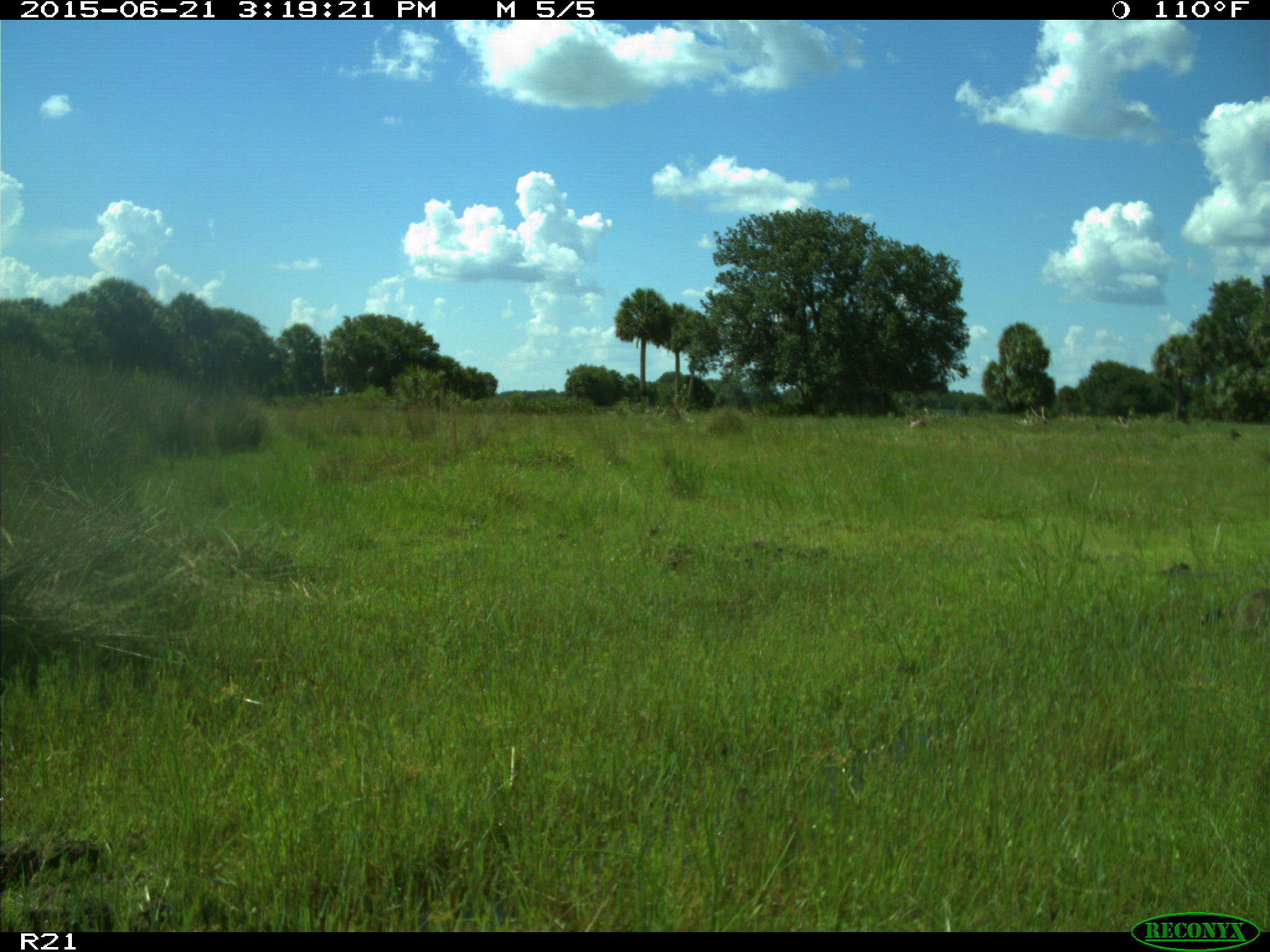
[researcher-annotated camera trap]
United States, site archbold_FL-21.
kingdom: Animalia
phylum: Chordata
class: Mammalia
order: Carnivora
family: Procyonidae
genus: Procyon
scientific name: Procyon lotor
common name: common raccoon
Procyon lotor (common raccoon).